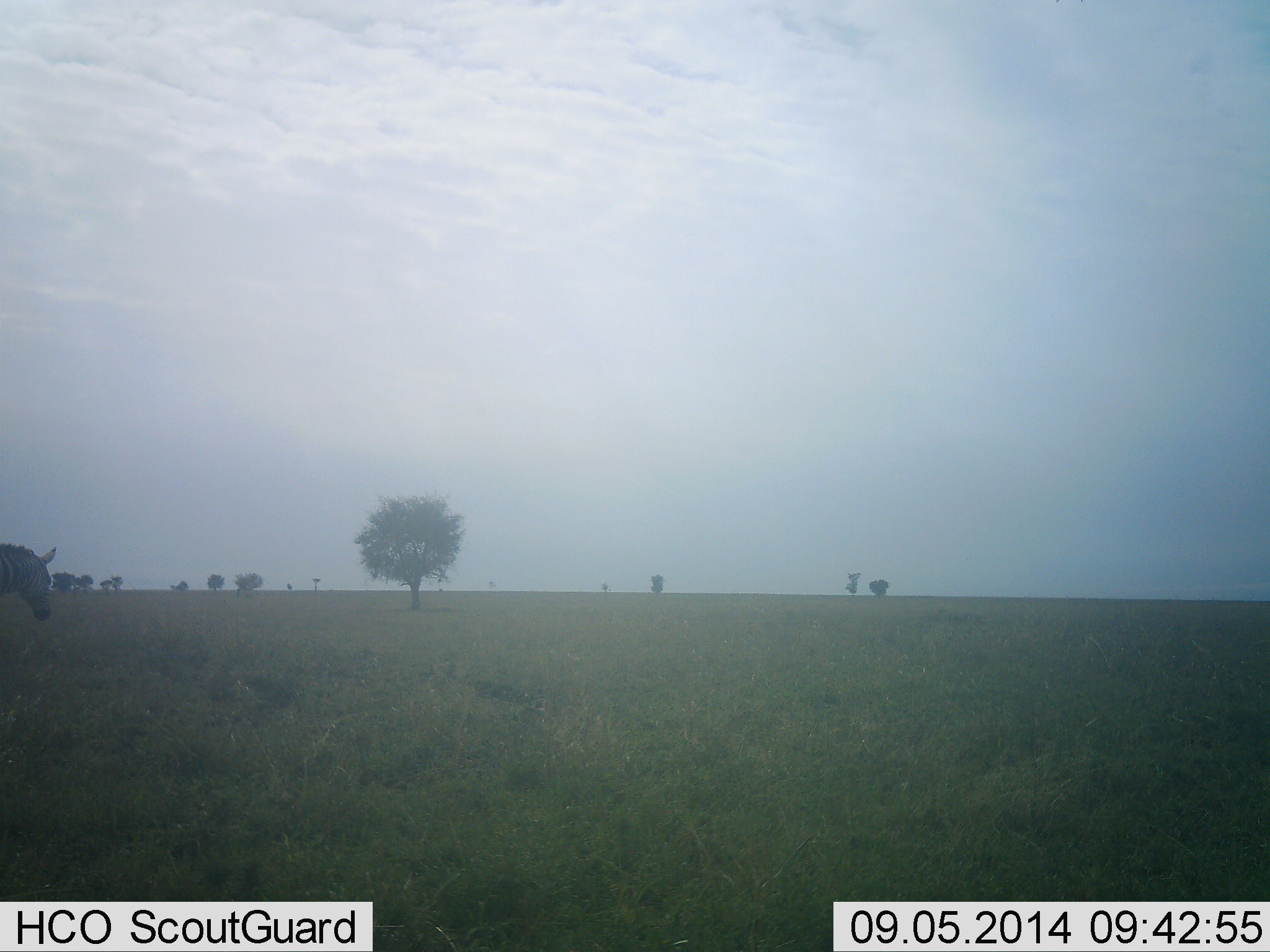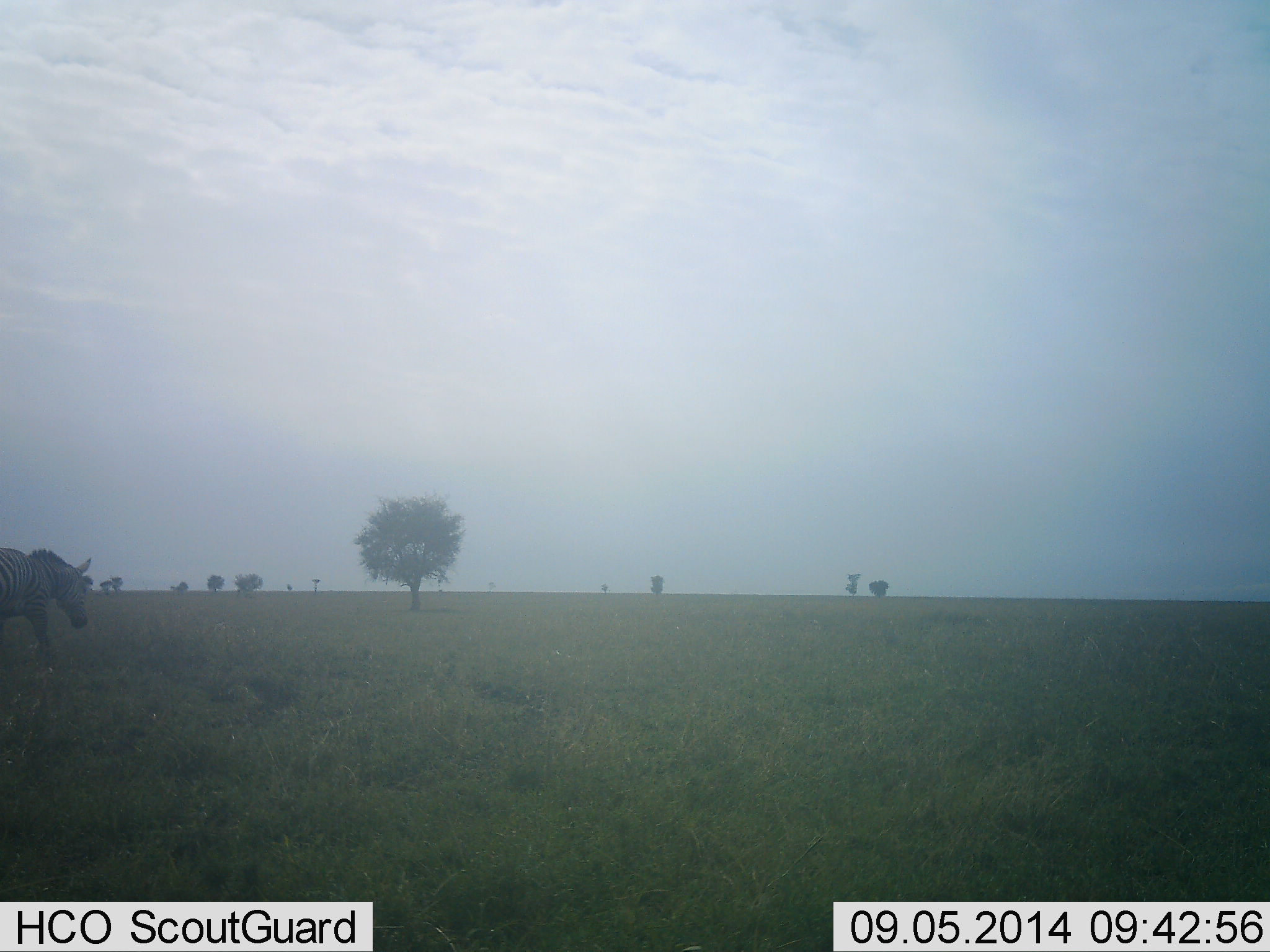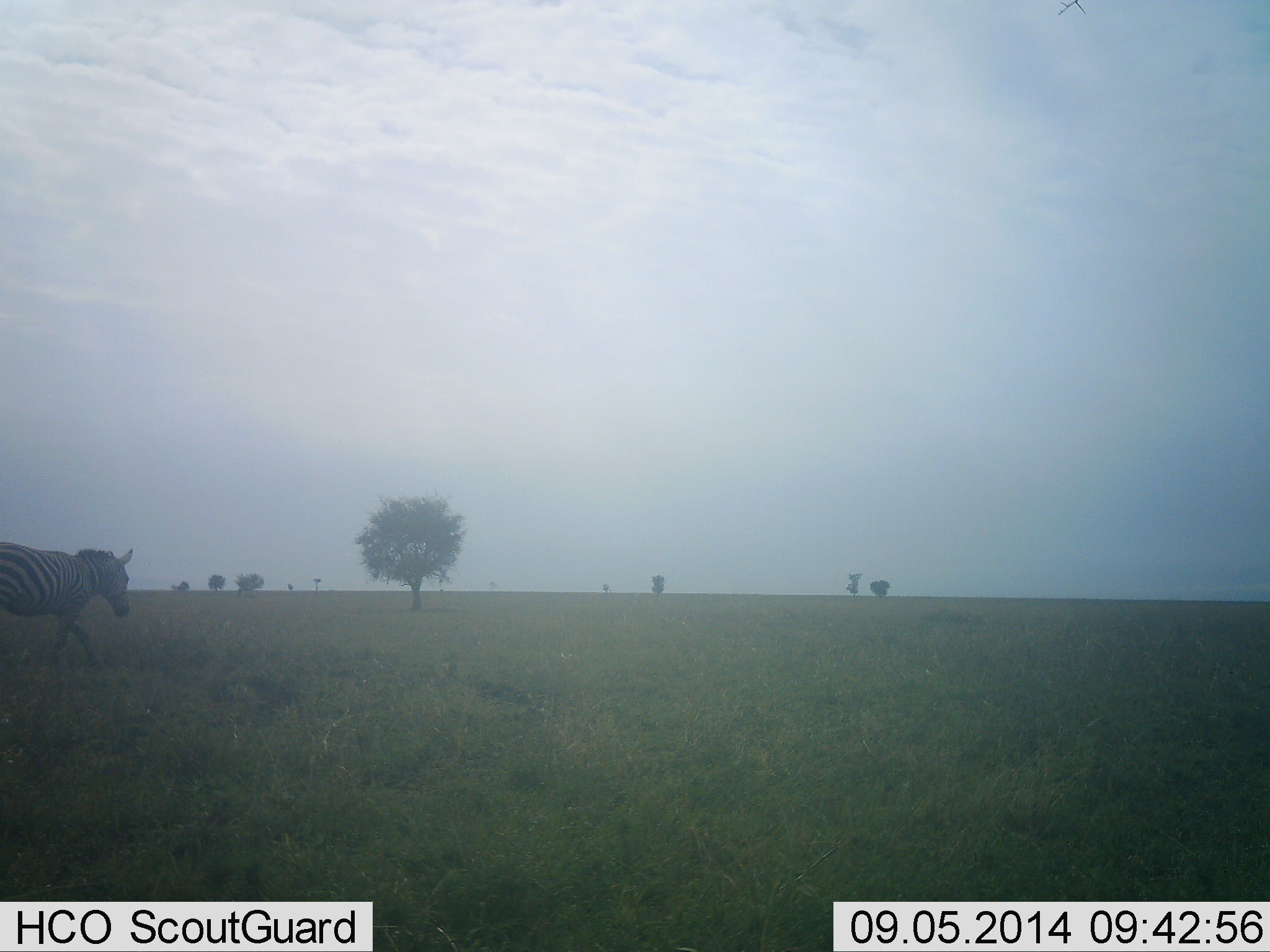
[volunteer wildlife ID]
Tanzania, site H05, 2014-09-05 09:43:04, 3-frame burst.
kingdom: Animalia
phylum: Chordata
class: Mammalia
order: Perissodactyla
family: Equidae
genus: Equus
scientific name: Equus quagga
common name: plains zebra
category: zebra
Zebra (plains zebra) (Equus quagga), count 1. Behavior (volunteer vote fractions): standing 0%, resting 0%, moving 90%, interacting 10%. Young present (vote fraction): 0%. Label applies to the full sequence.